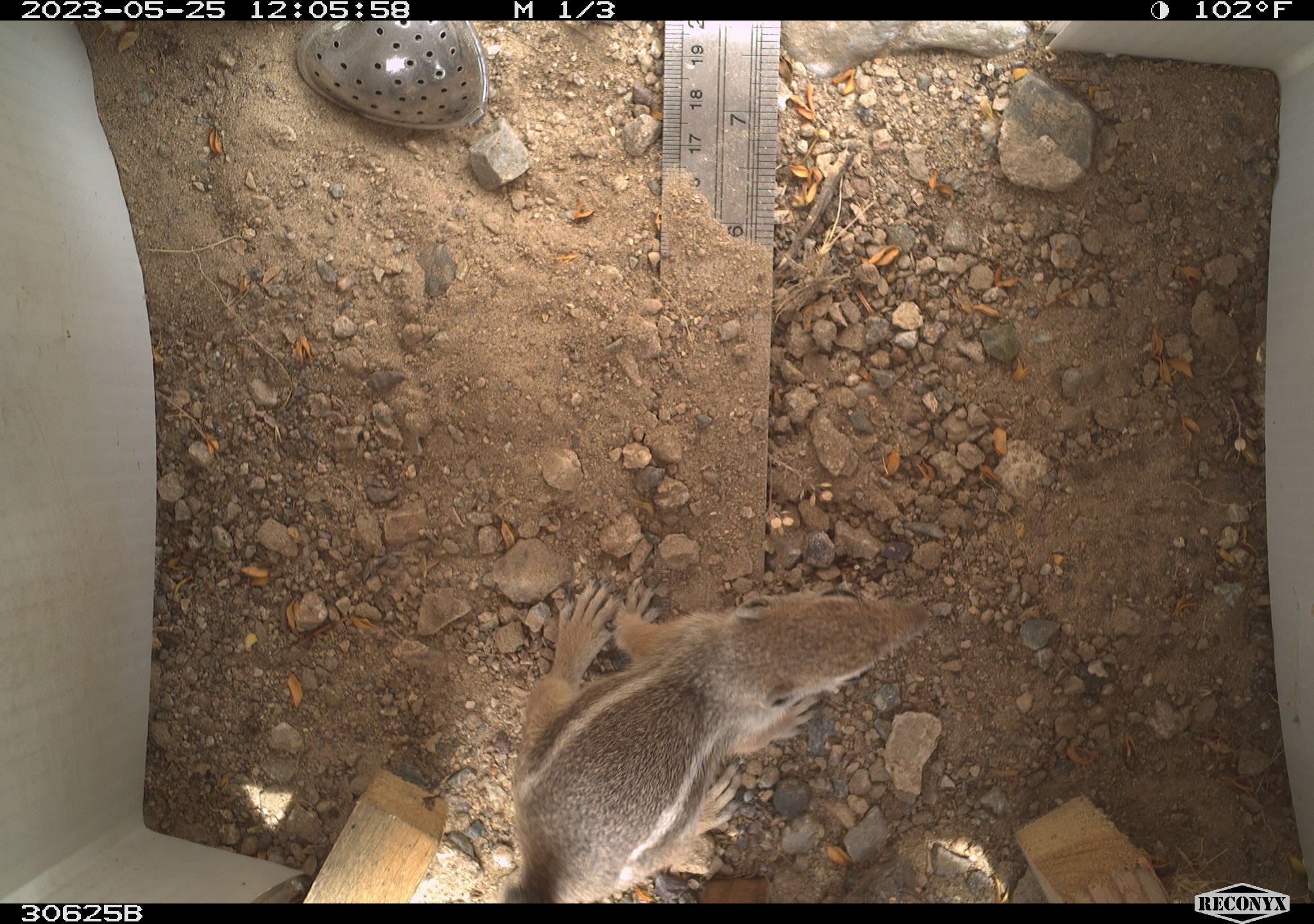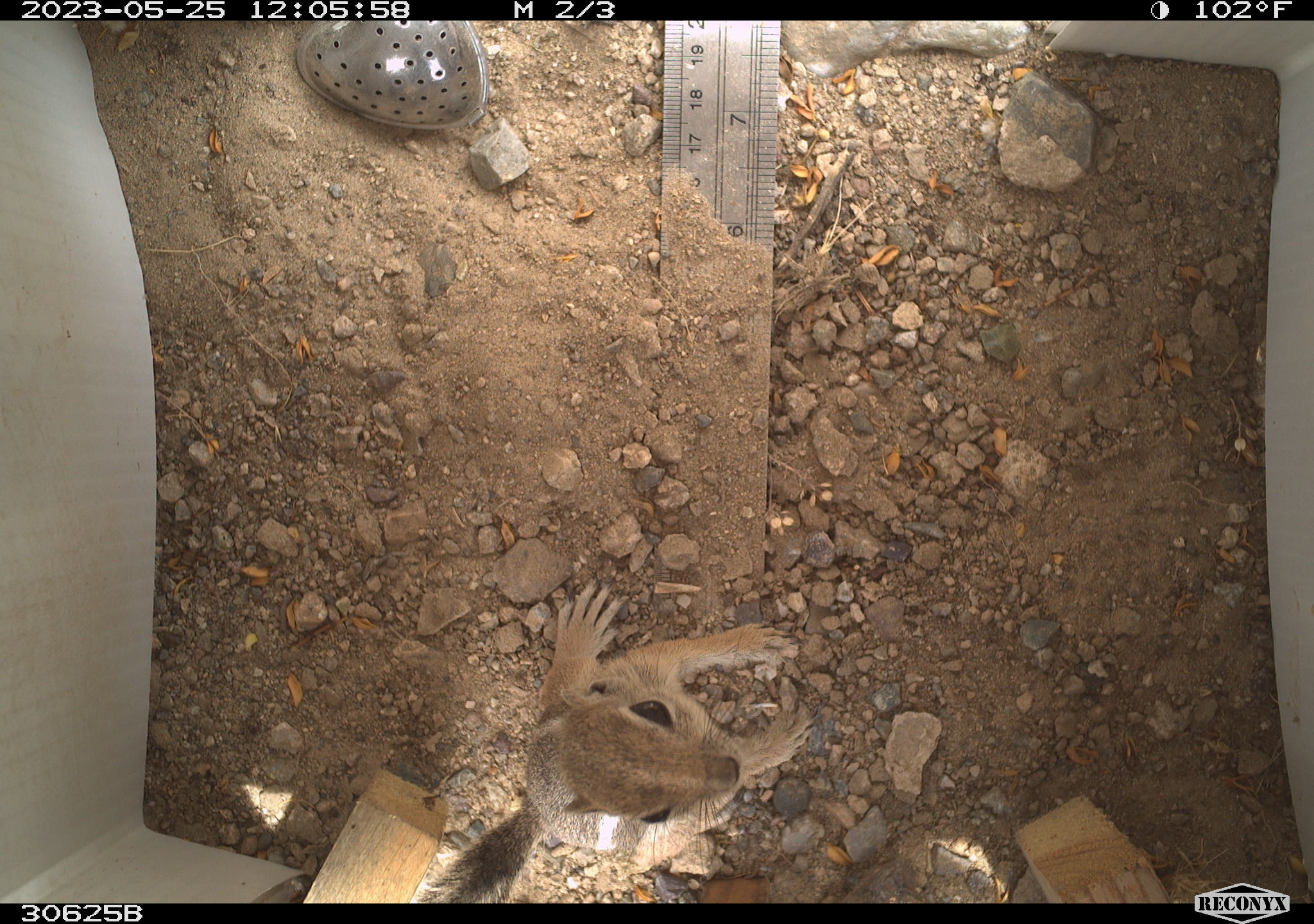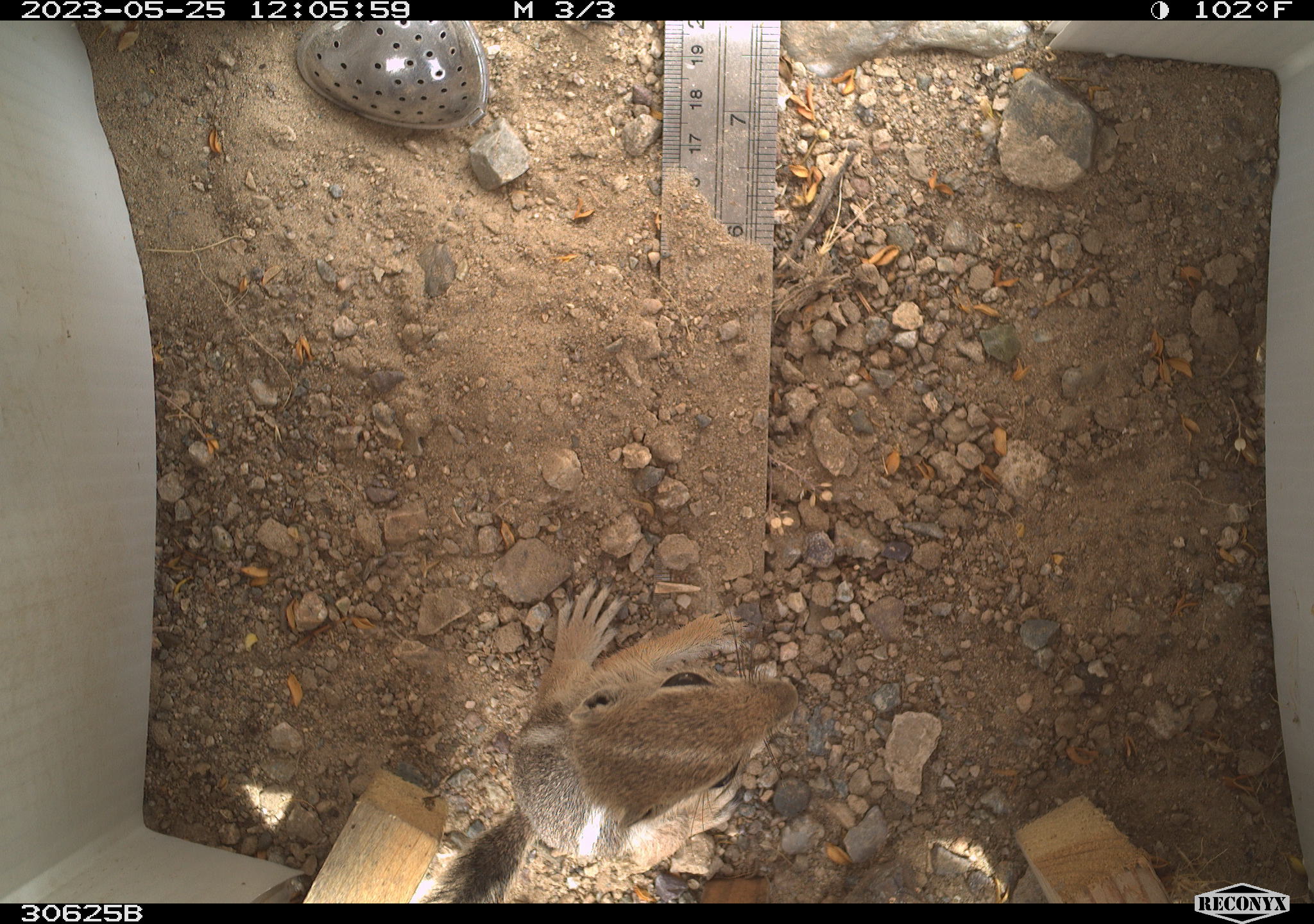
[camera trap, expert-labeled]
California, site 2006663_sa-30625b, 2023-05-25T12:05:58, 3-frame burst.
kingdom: Animalia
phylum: Chordata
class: Mammalia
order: Rodentia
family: Sciuridae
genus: Ammospermophilus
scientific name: Ammospermophilus leucurus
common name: white-tailed antelope squirrel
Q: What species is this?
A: White-tailed antelope squirrel (Ammospermophilus leucurus).